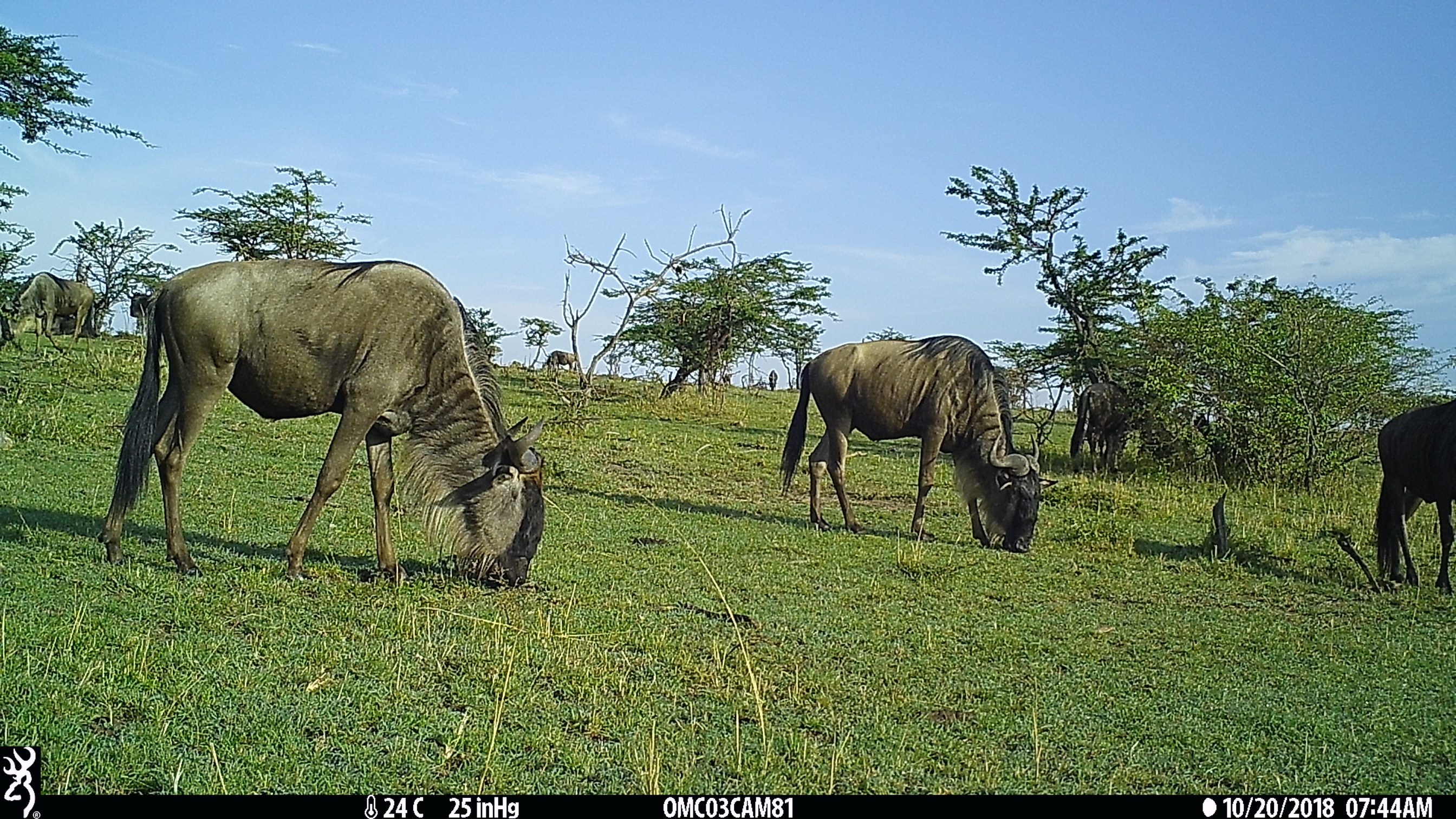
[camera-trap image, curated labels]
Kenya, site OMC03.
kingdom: Animalia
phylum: Chordata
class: Mammalia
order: Artiodactyla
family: Bovidae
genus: Connochaetes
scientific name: Connochaetes taurinus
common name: blue wildebeest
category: wildebeest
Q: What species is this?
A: Wildebeest (blue wildebeest) (Connochaetes taurinus).